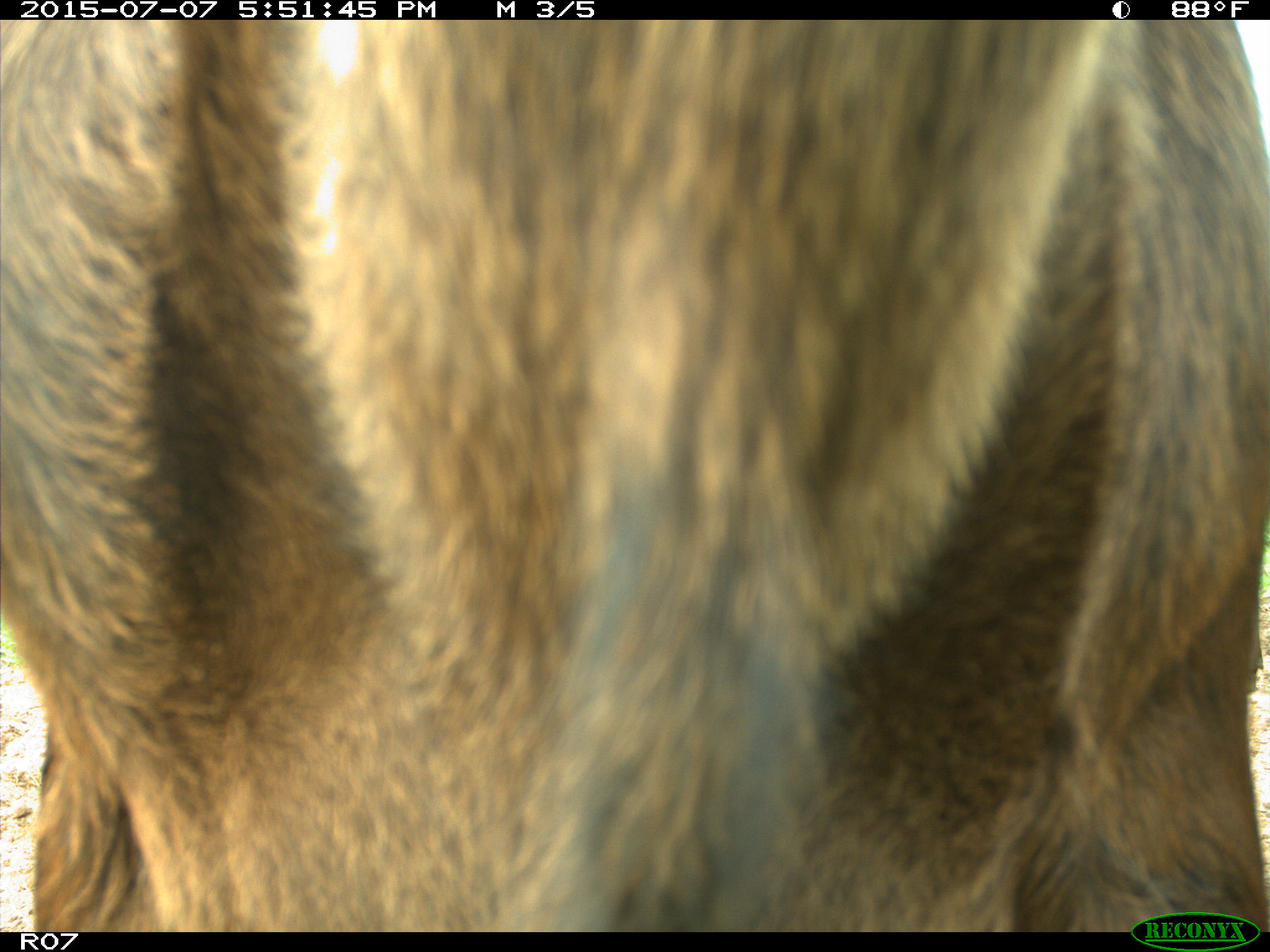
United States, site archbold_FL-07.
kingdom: Animalia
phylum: Chordata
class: Mammalia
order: Artiodactyla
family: Bovidae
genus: Bos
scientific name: Bos taurus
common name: domestic cow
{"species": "Bos taurus (domestic cow)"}